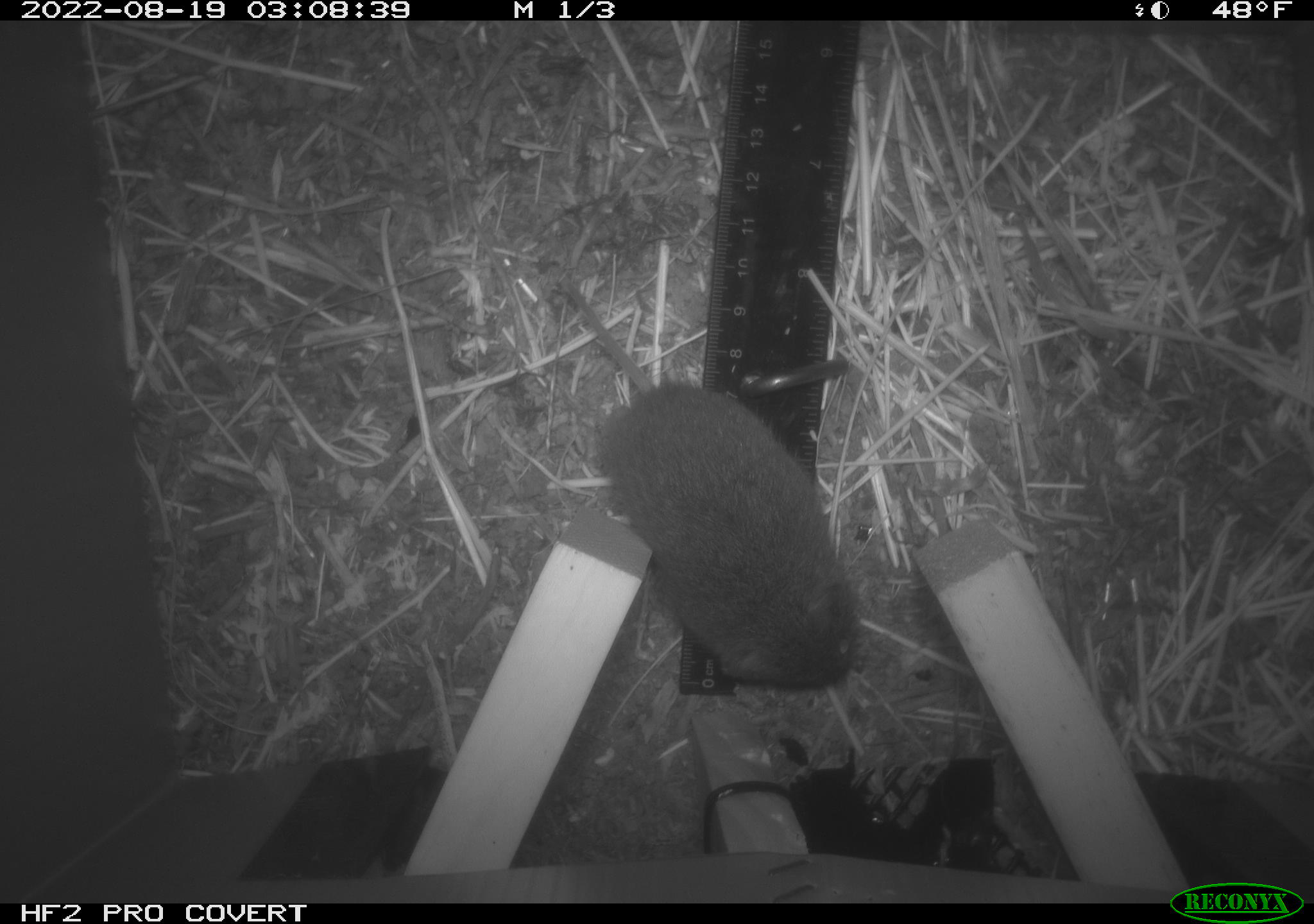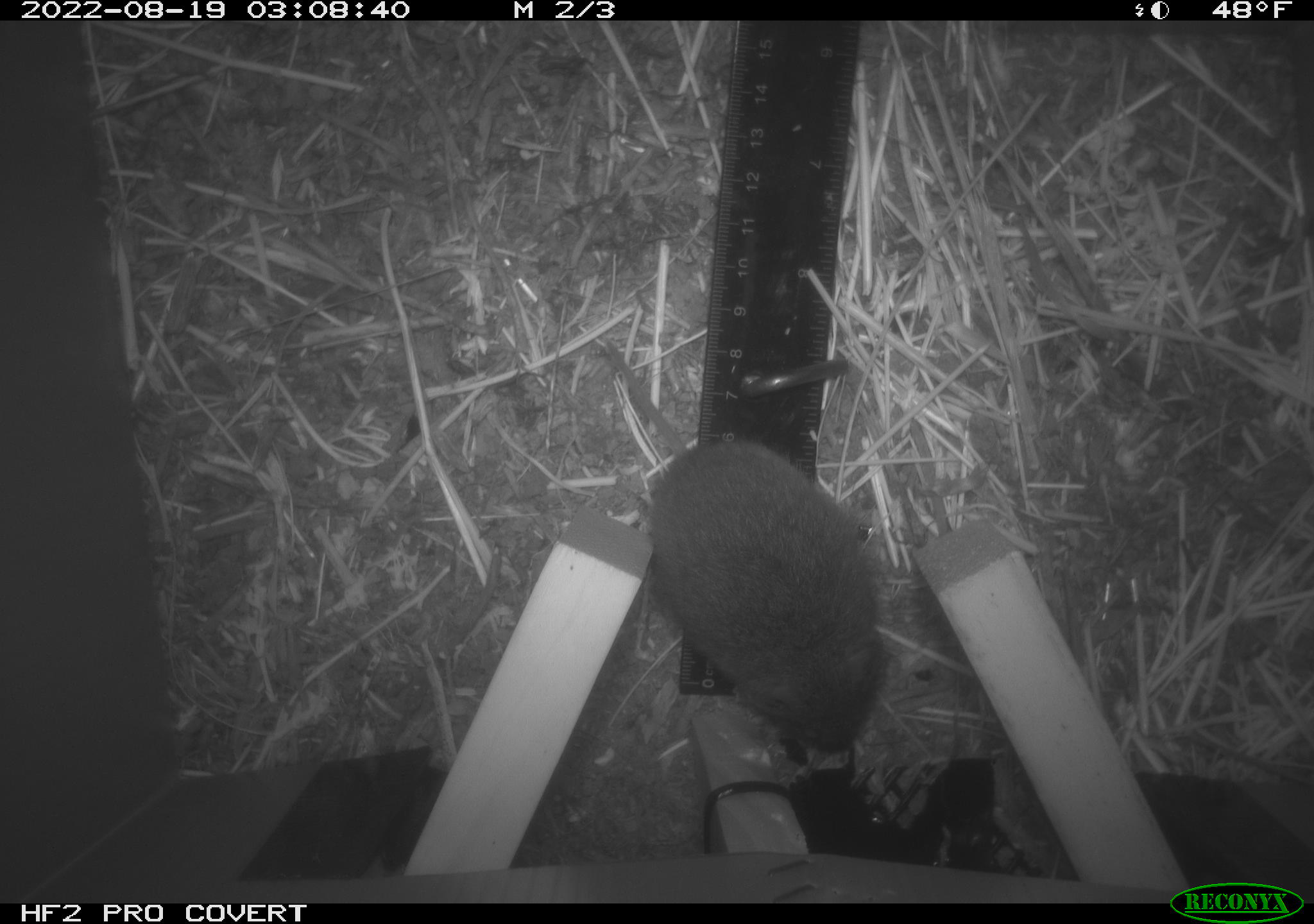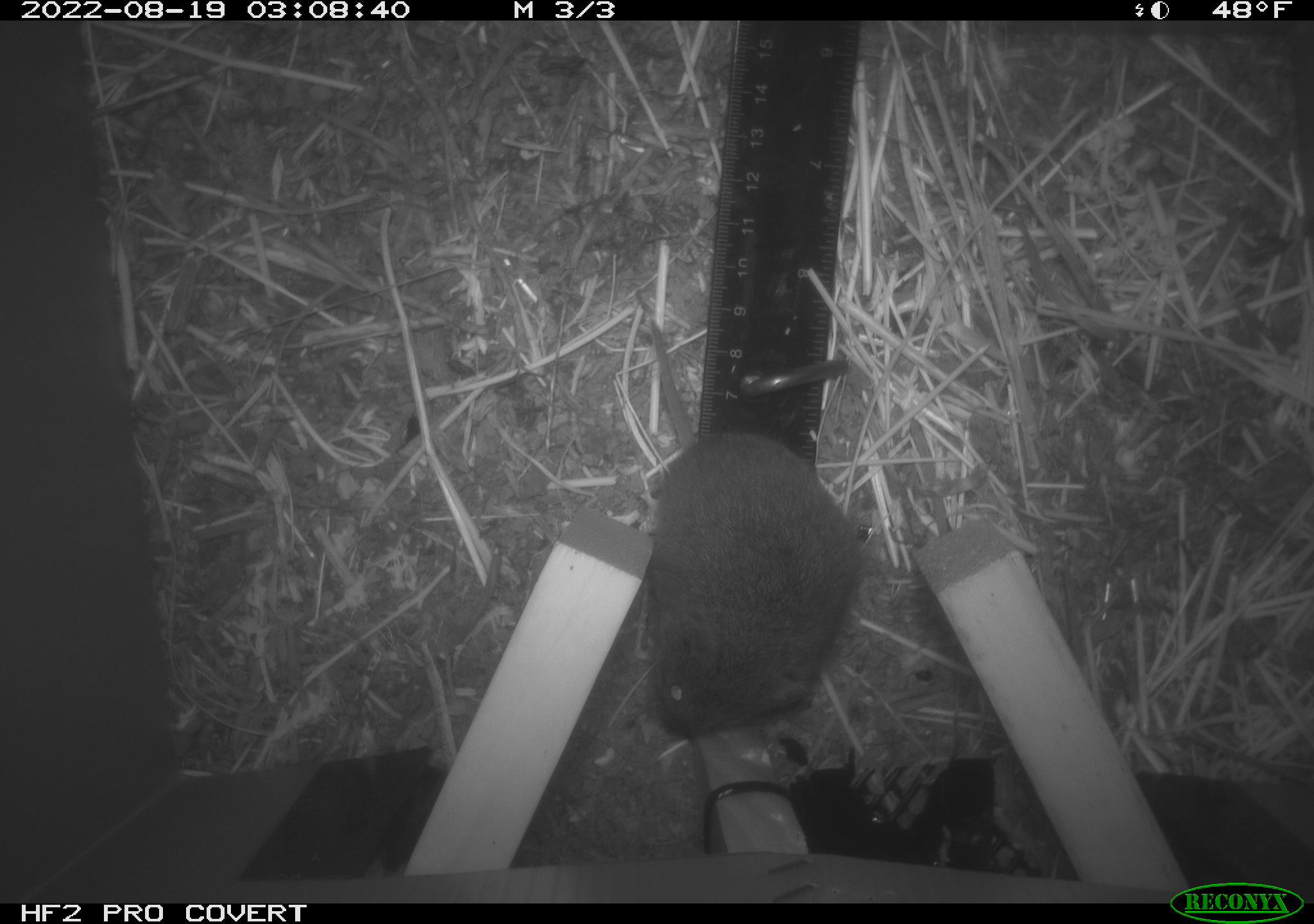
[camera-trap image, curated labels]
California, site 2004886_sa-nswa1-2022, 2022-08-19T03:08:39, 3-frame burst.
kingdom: Animalia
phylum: Chordata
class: Mammalia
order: Rodentia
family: Cricetidae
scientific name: Cricetidae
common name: hamsters, voles, lemmings, and allies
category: cricetidae family